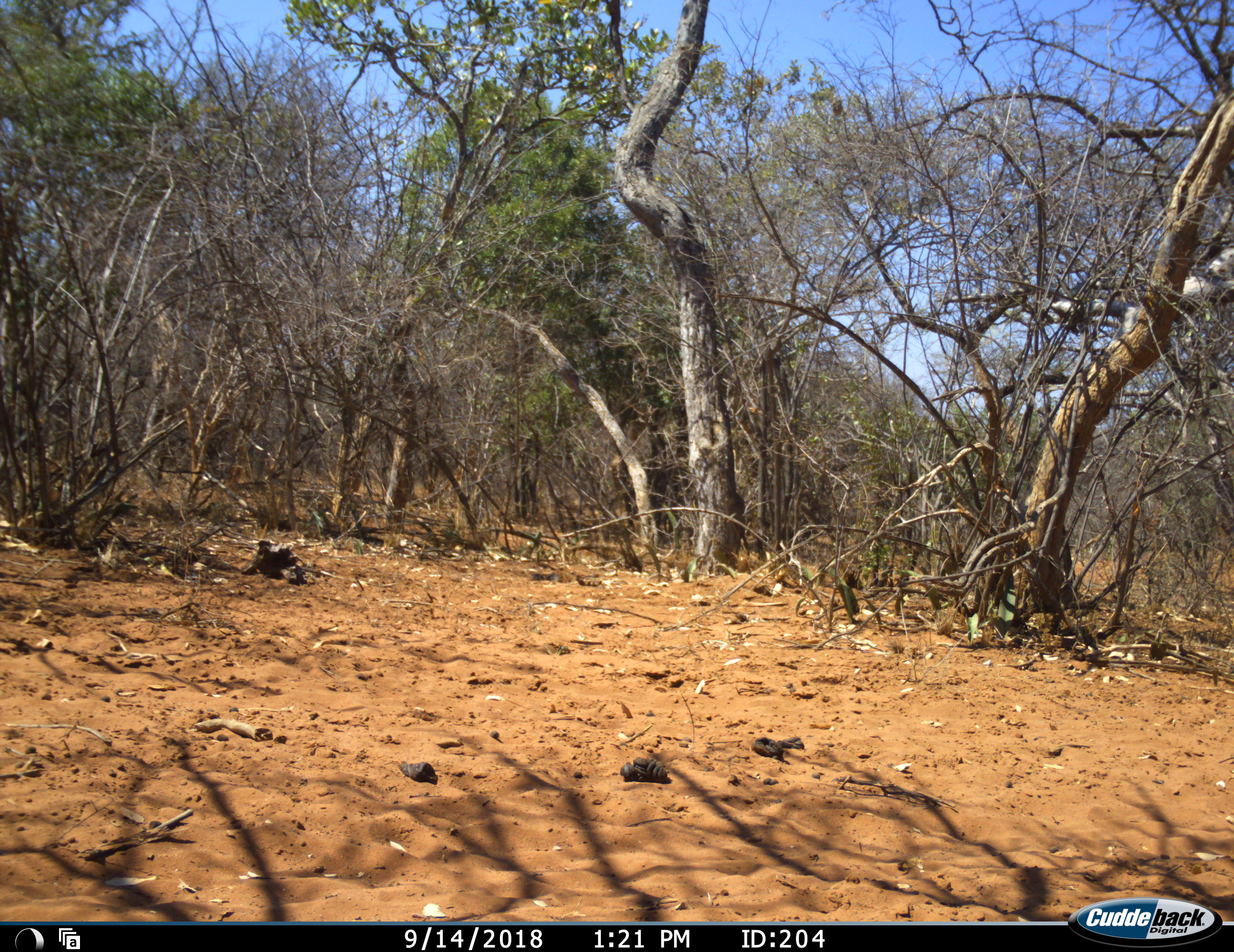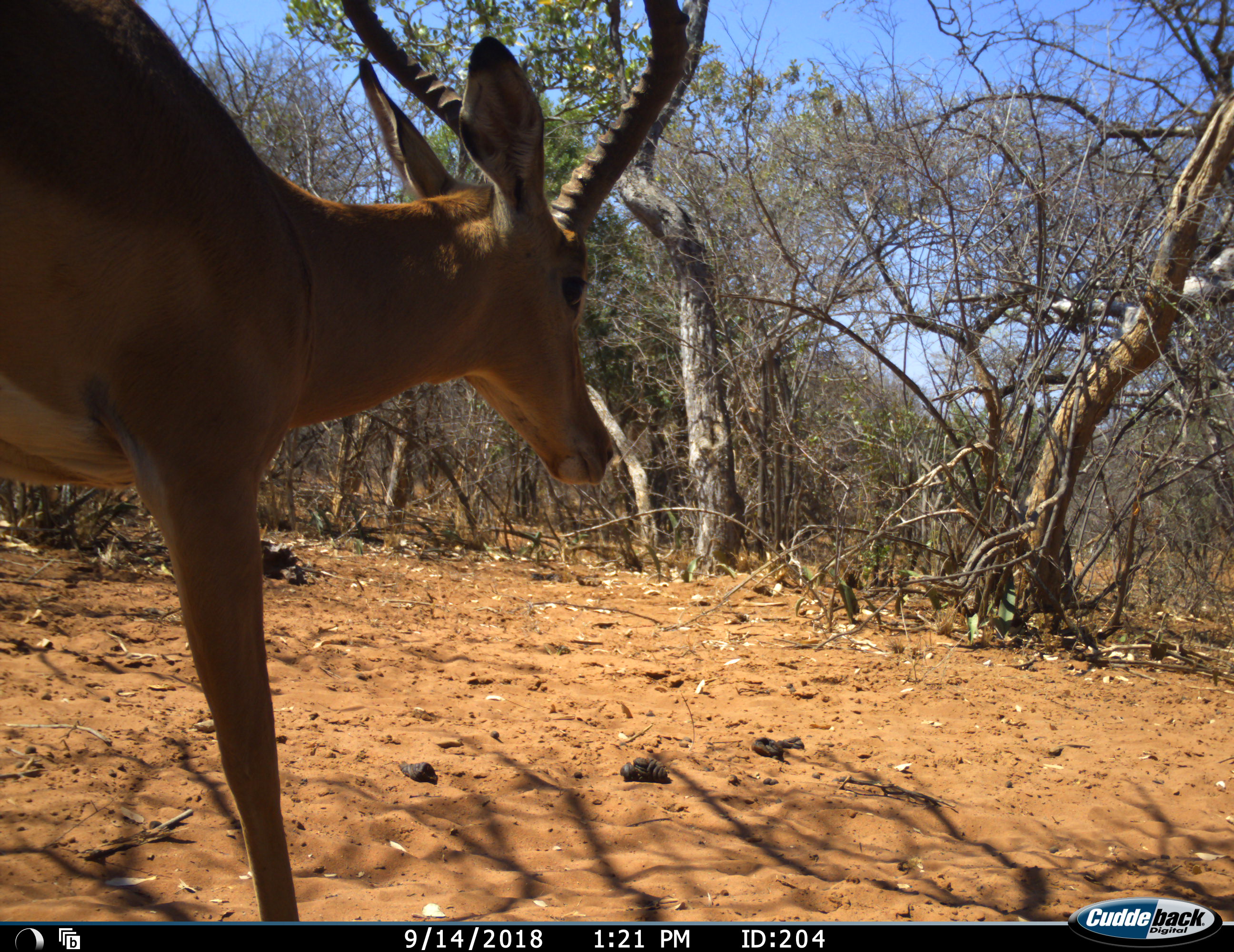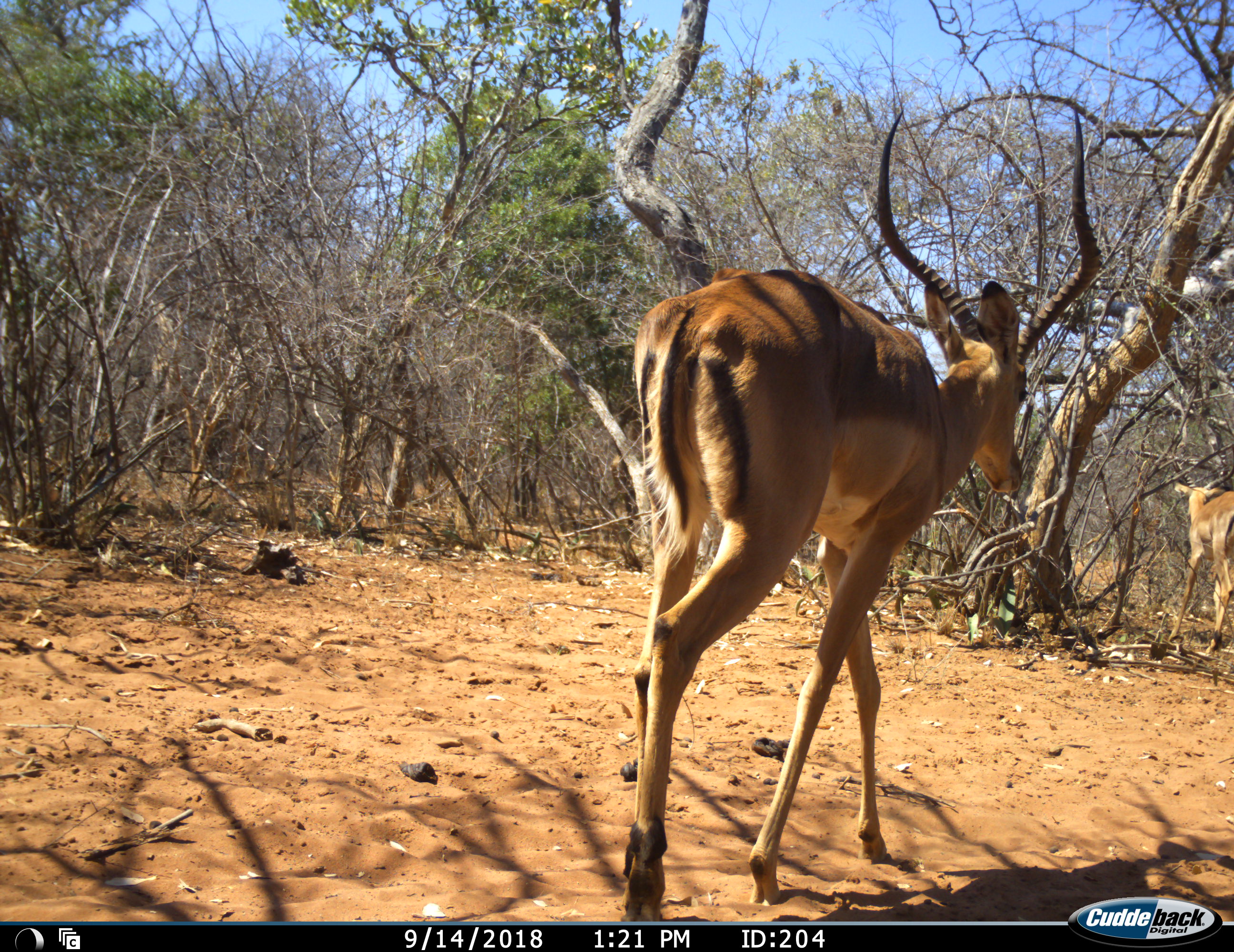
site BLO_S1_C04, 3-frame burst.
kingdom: Animalia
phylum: Chordata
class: Mammalia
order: Artiodactyla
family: Bovidae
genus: Aepyceros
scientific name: Aepyceros melampus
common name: impala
Impala (Aepyceros melampus), count 2. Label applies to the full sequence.